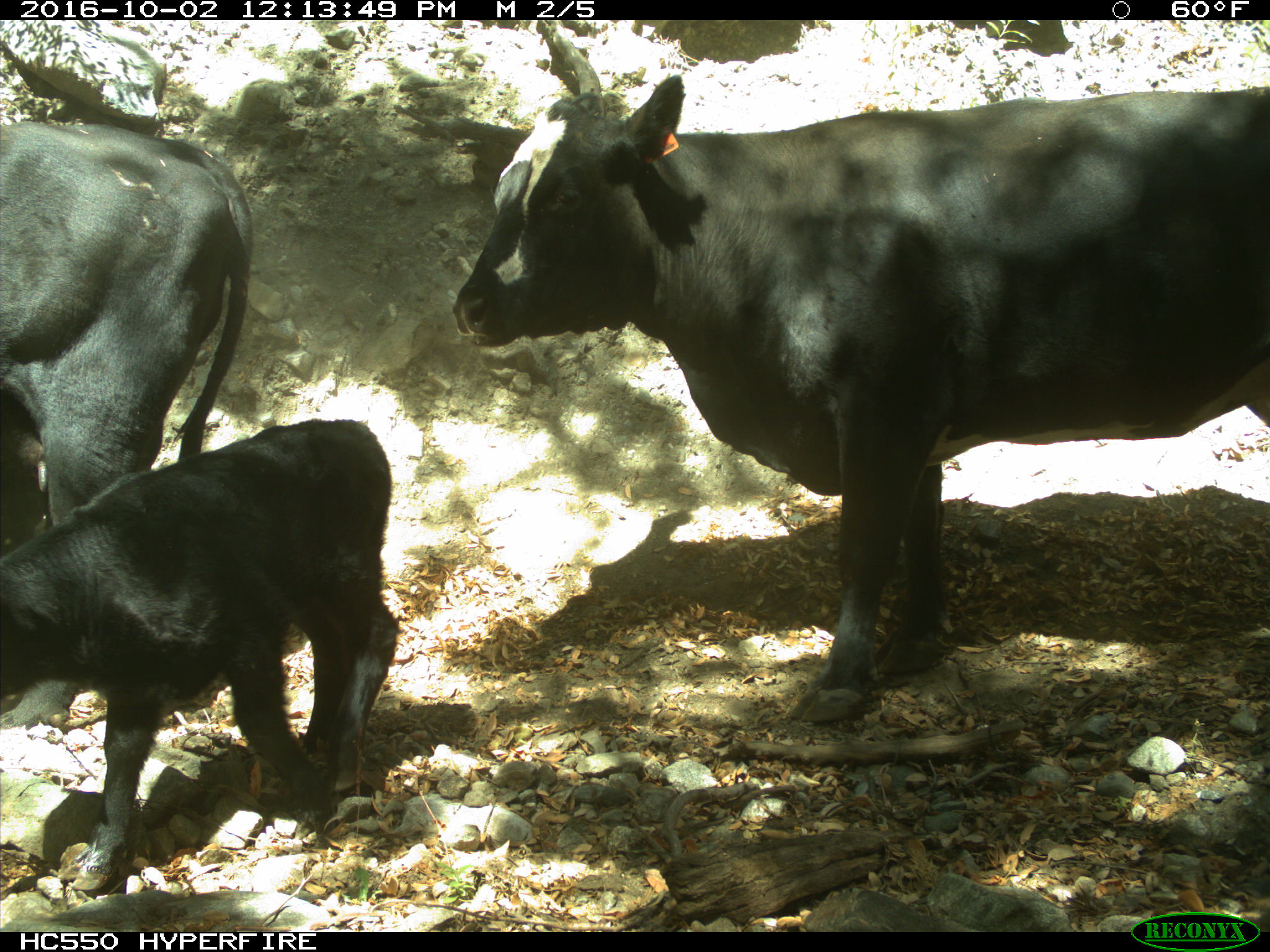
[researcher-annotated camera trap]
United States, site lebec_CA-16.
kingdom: Animalia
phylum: Chordata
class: Mammalia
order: Artiodactyla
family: Bovidae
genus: Bos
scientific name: Bos taurus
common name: domestic cow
Bos taurus (domestic cow).